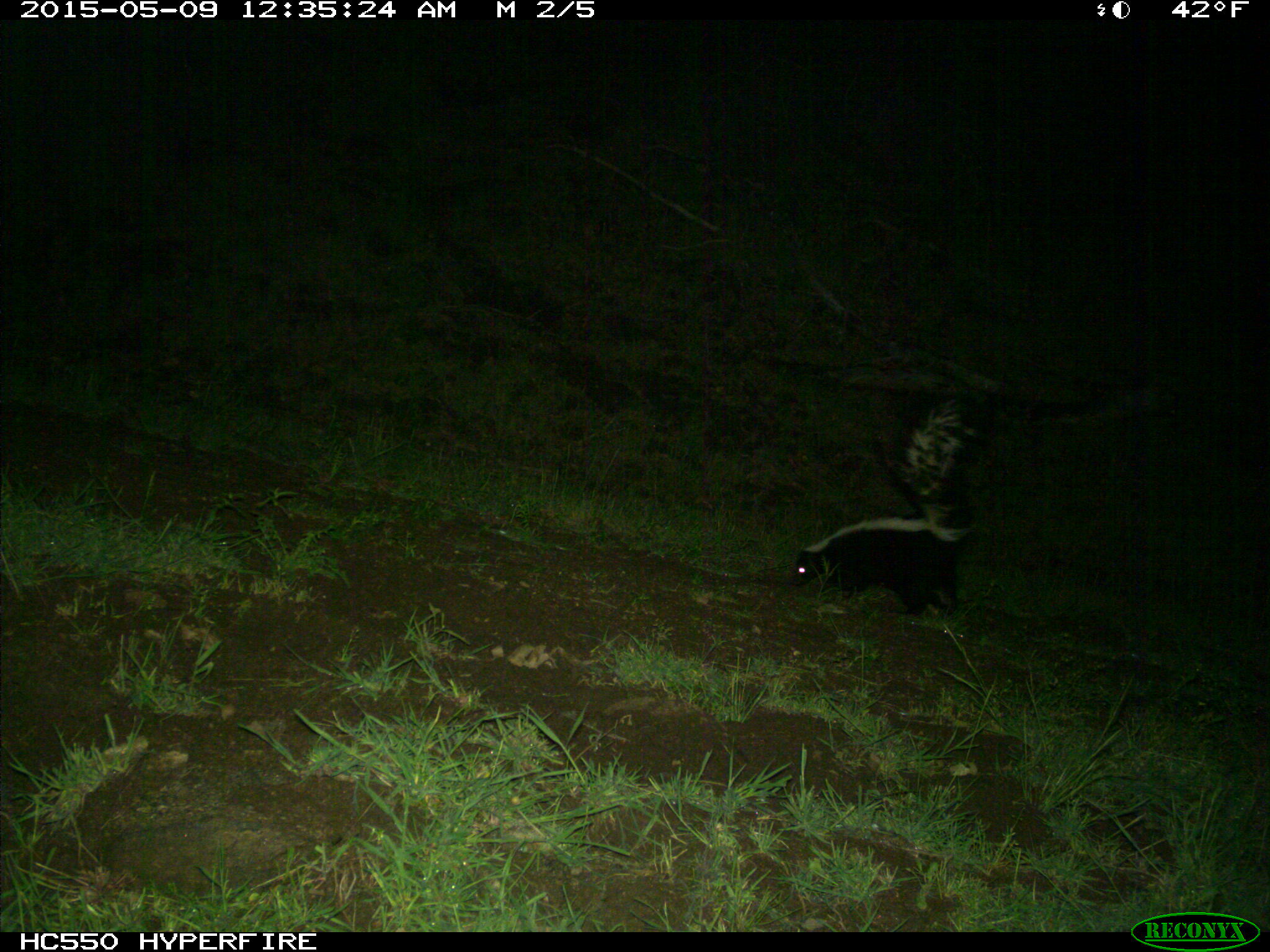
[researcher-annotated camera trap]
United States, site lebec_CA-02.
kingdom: Animalia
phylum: Chordata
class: Mammalia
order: Carnivora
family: Mephitidae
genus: Mephitis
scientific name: Mephitis mephitis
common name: striped skunk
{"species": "Mephitis mephitis (striped skunk)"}